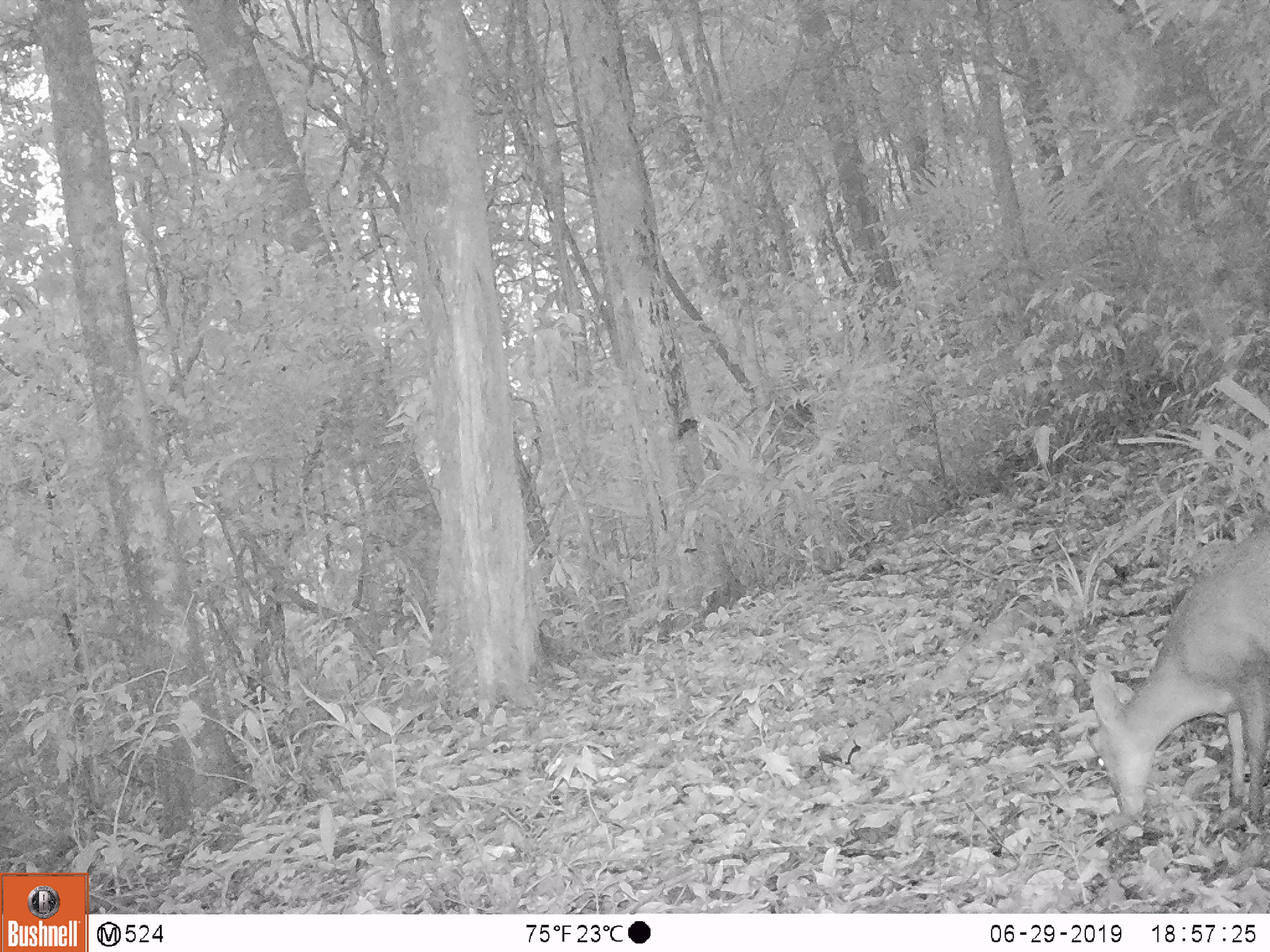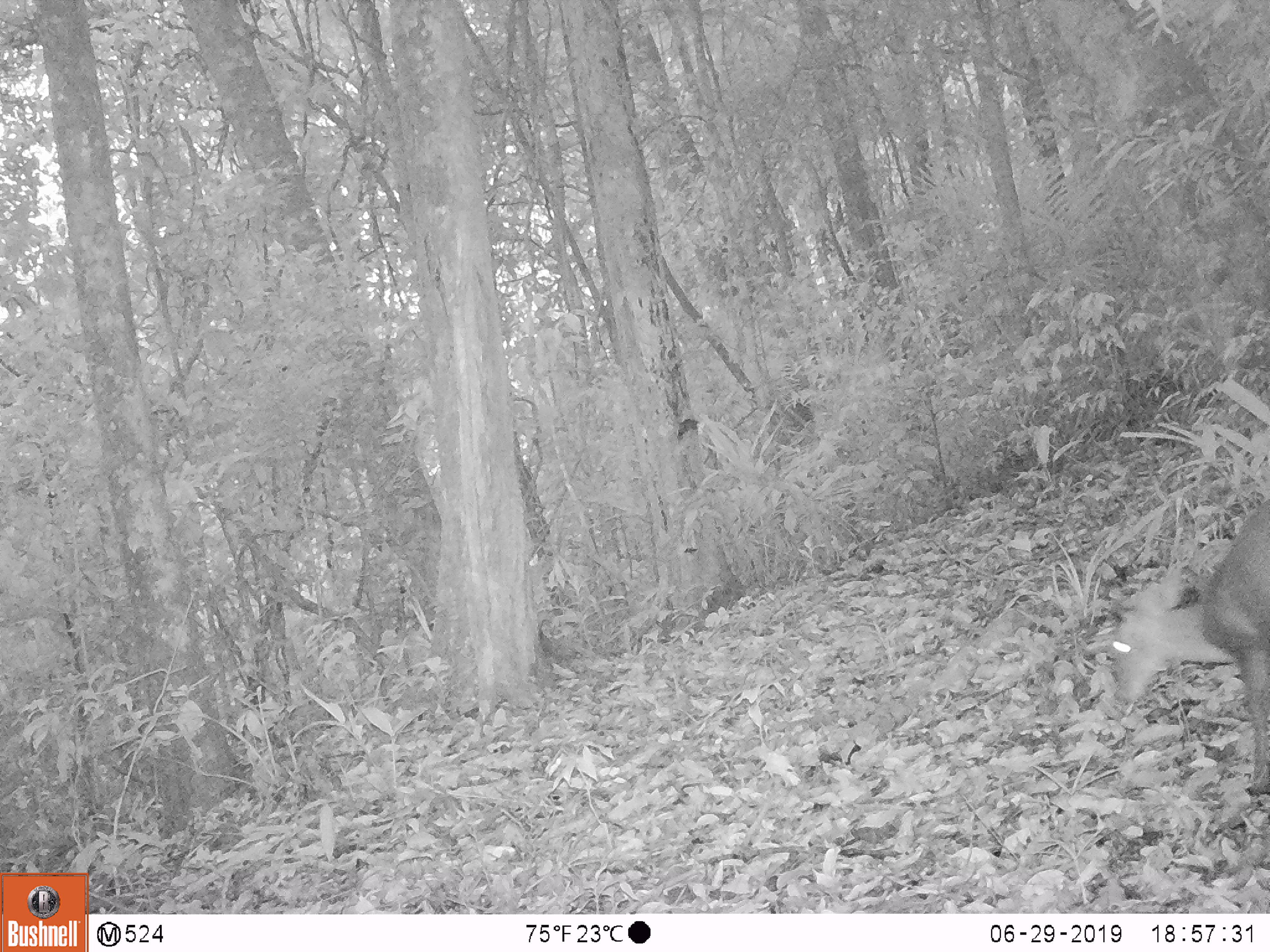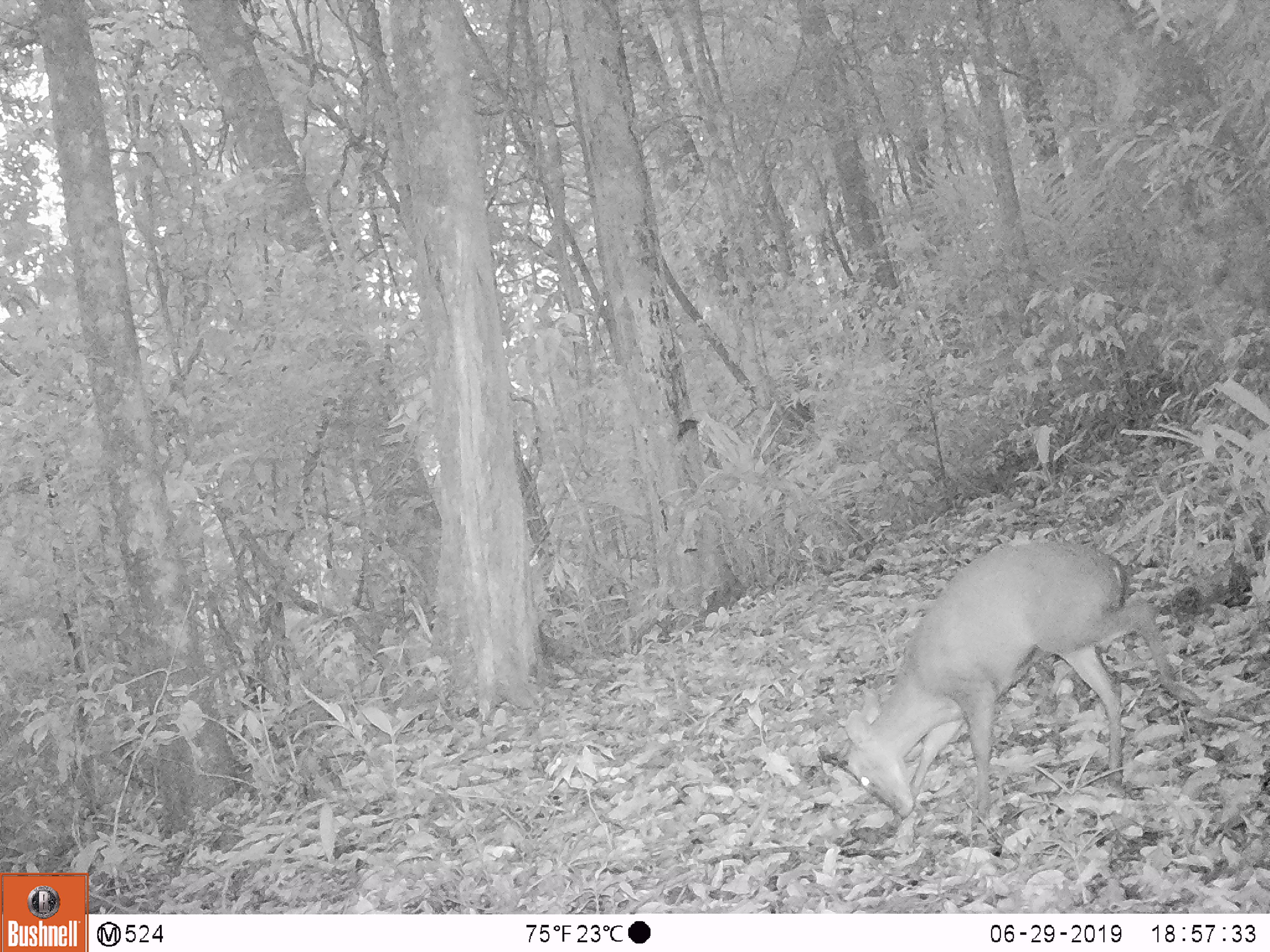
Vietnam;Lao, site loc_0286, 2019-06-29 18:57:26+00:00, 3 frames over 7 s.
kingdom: Animalia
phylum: Chordata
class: Mammalia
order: Artiodactyla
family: Cervidae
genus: Muntiacus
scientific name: Muntiacus rooseveltorum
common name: roosevelt's muntjac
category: roosevelts muntjac group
Roosevelts muntjac group (roosevelt's muntjac) (Muntiacus rooseveltorum). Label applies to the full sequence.